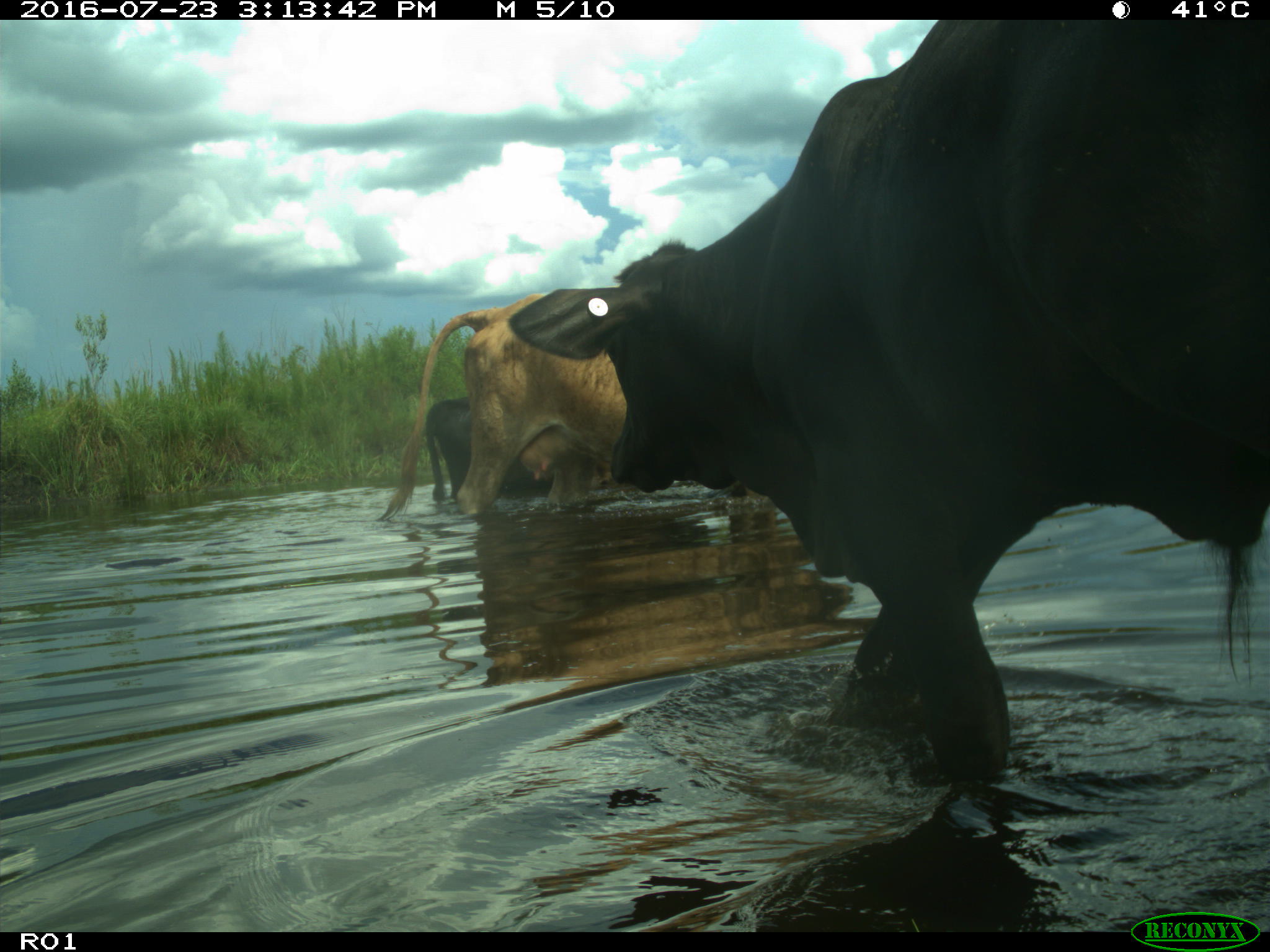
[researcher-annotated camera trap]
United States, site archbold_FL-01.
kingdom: Animalia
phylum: Chordata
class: Mammalia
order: Artiodactyla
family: Bovidae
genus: Bos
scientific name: Bos taurus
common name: domestic cow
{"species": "Bos taurus (domestic cow)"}